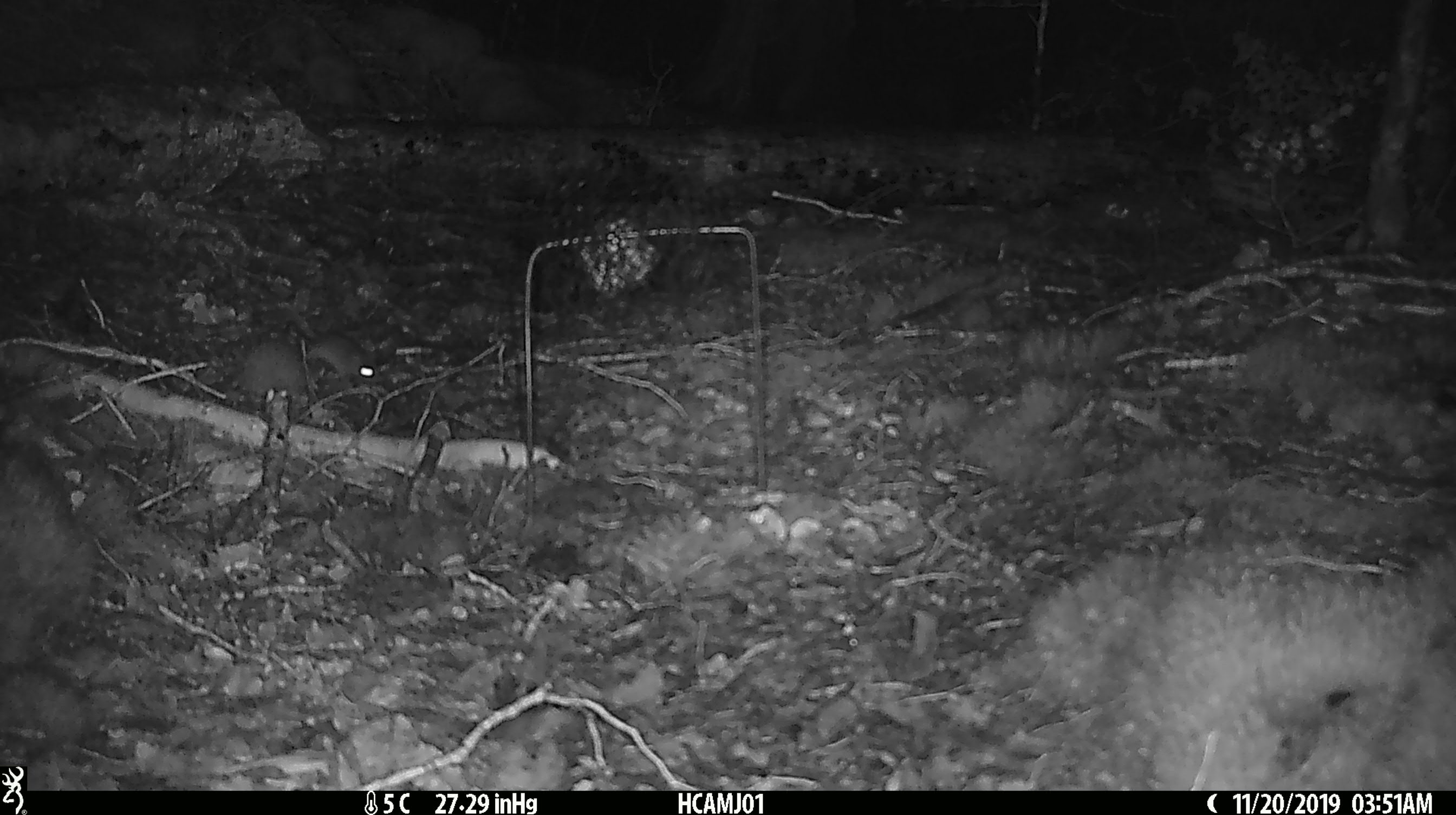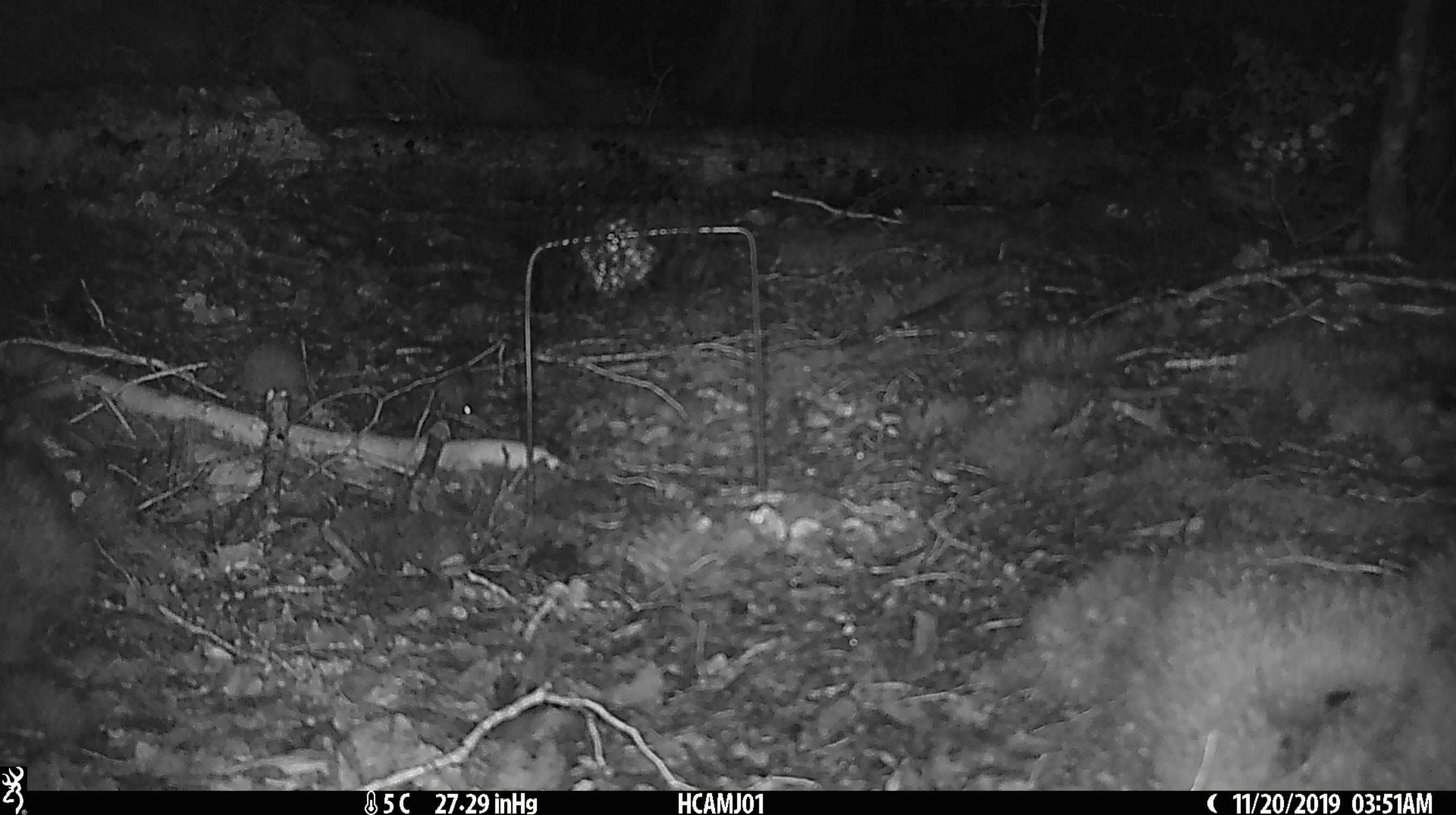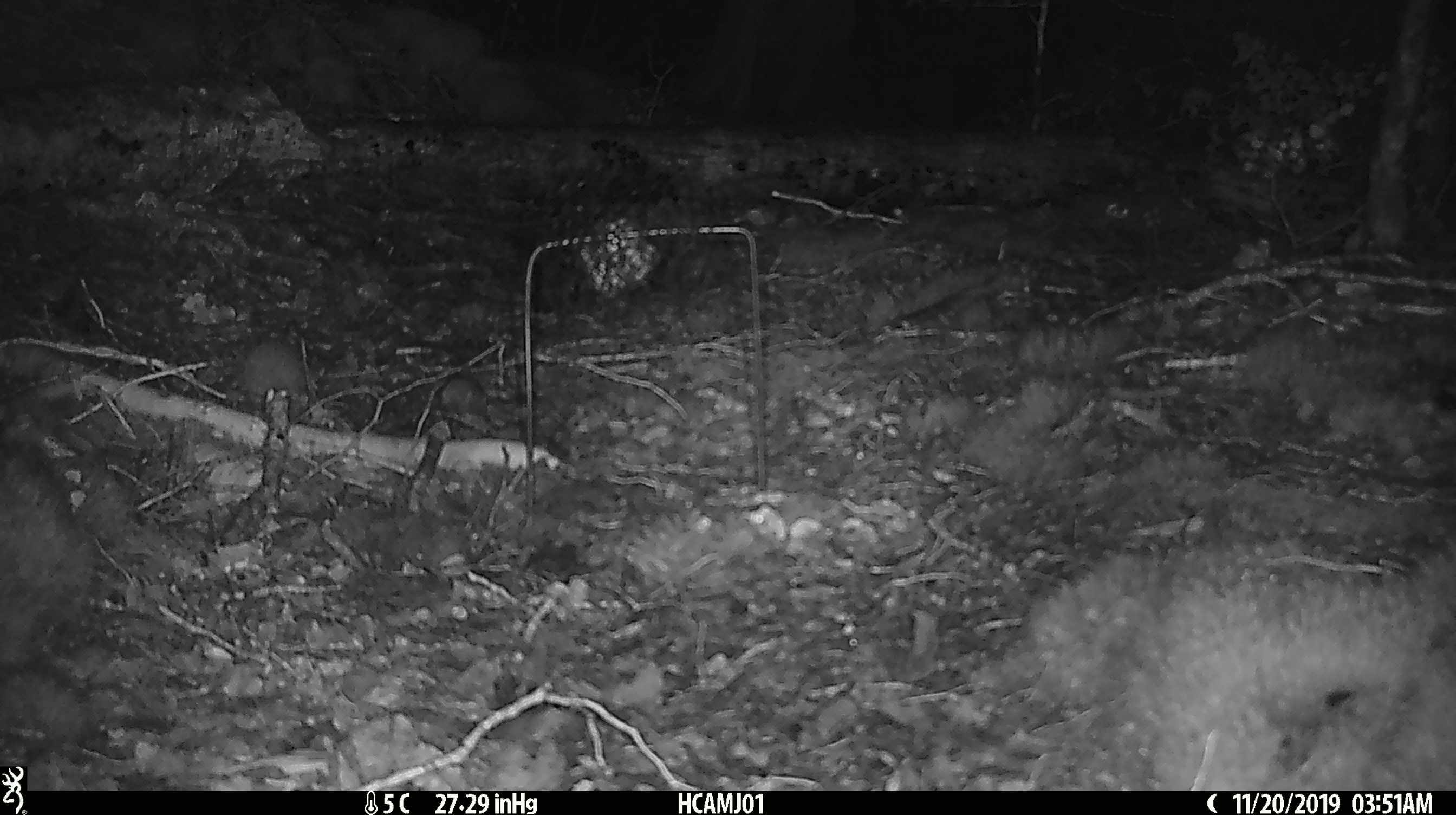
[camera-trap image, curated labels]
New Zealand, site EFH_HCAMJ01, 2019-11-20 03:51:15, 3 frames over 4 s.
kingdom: Animalia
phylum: Chordata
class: Mammalia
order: Rodentia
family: Muridae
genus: Mus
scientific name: Mus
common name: mouse